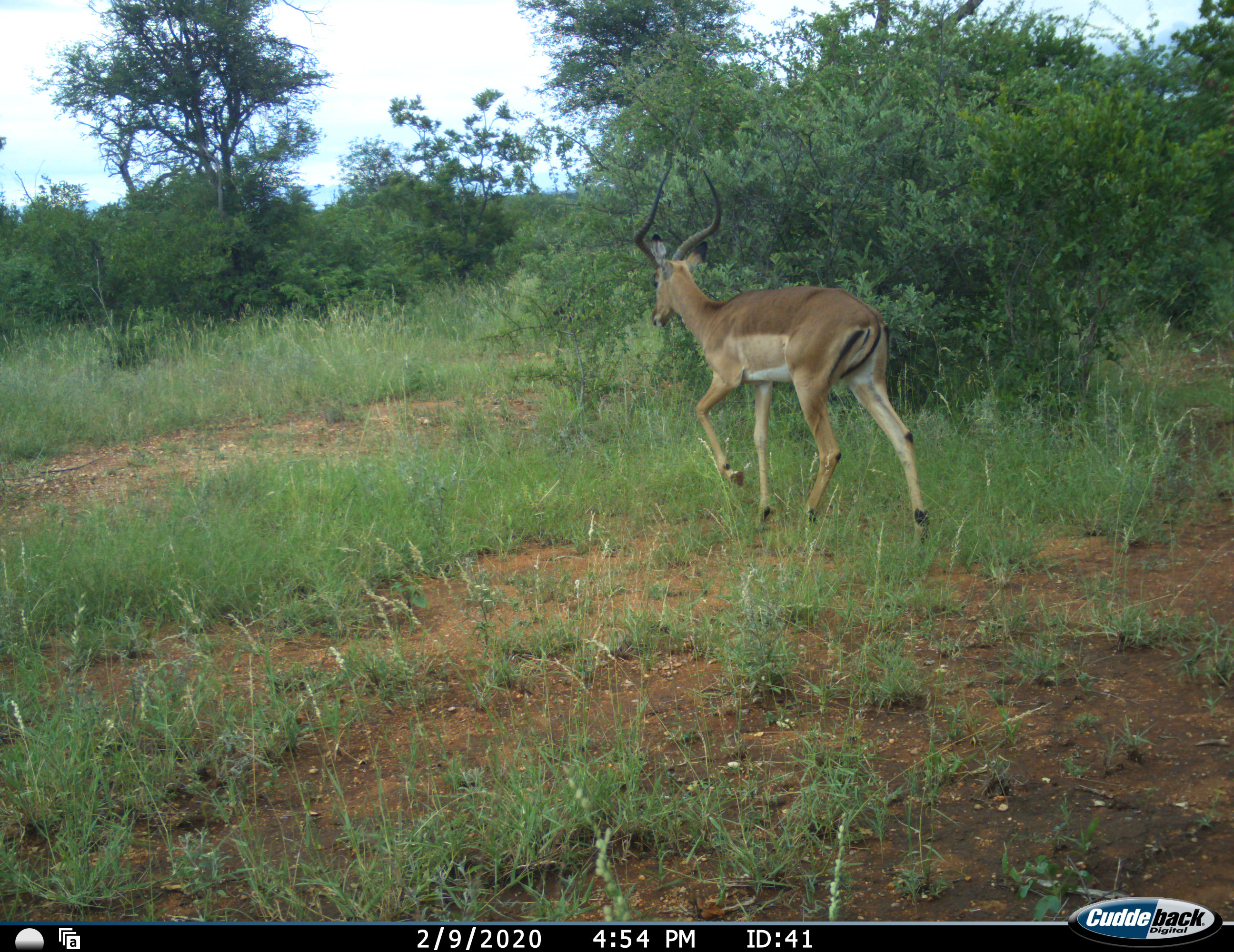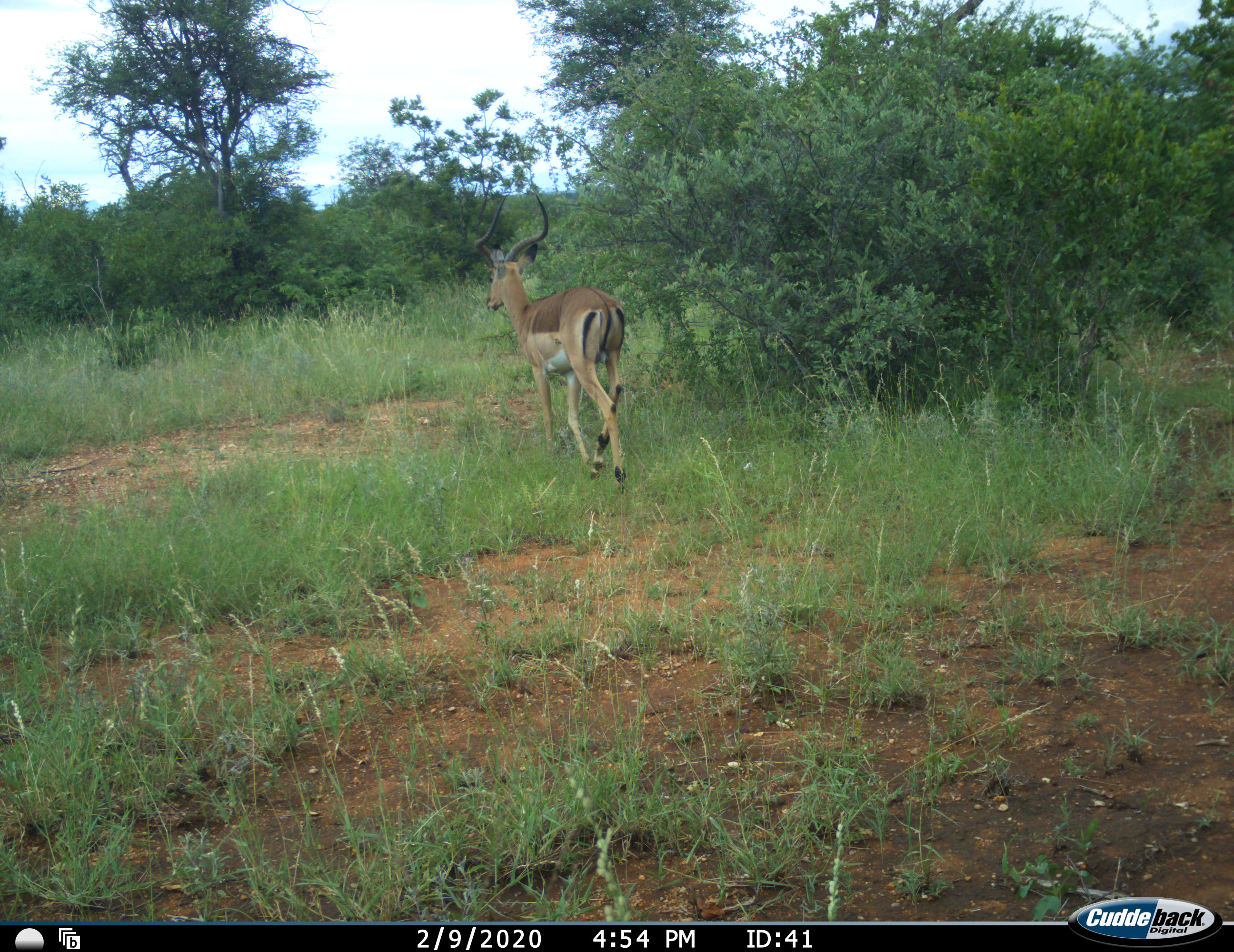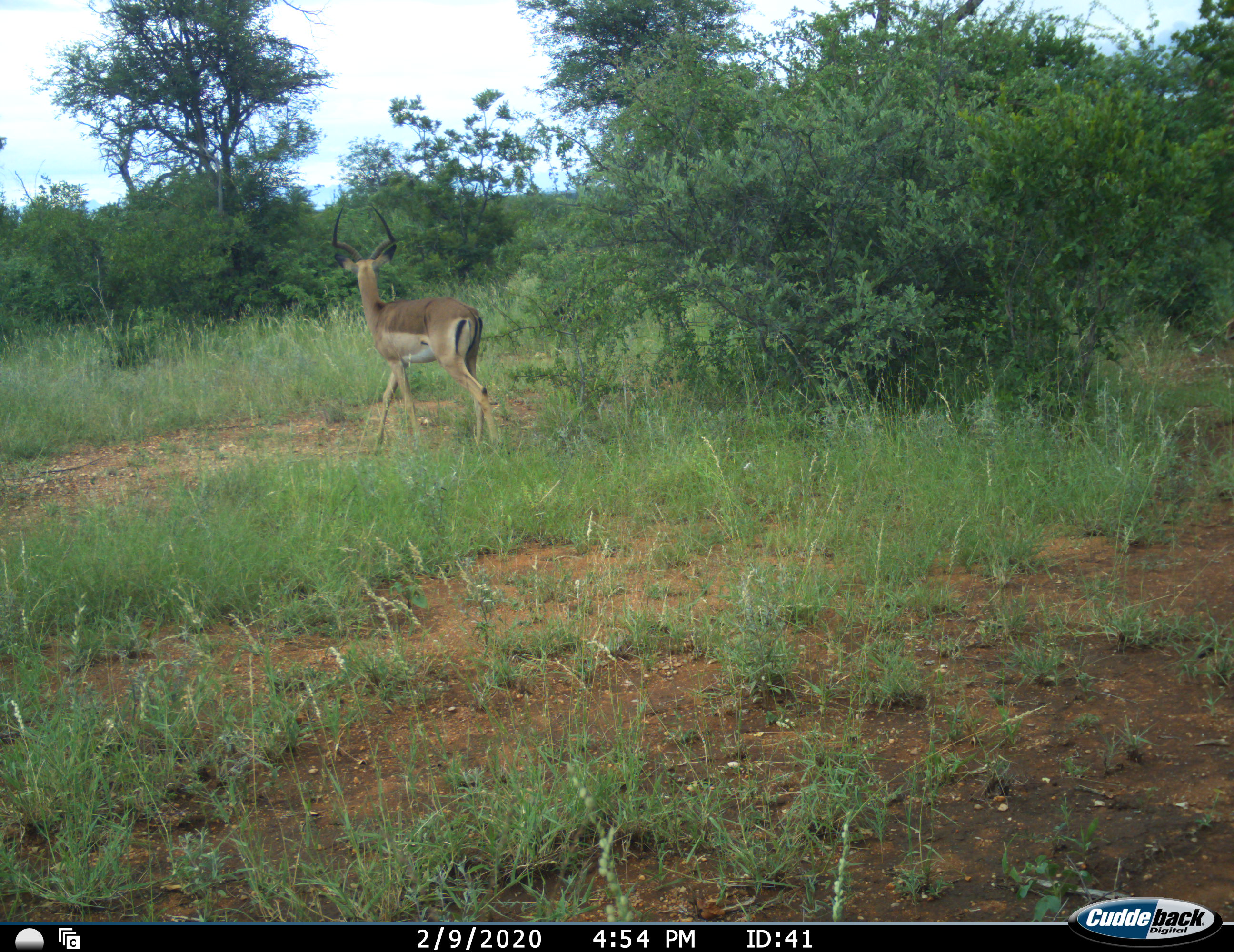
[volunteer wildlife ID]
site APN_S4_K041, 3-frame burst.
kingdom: Animalia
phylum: Chordata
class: Mammalia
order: Artiodactyla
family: Bovidae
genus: Aepyceros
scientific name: Aepyceros melampus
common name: impala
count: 1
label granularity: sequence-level